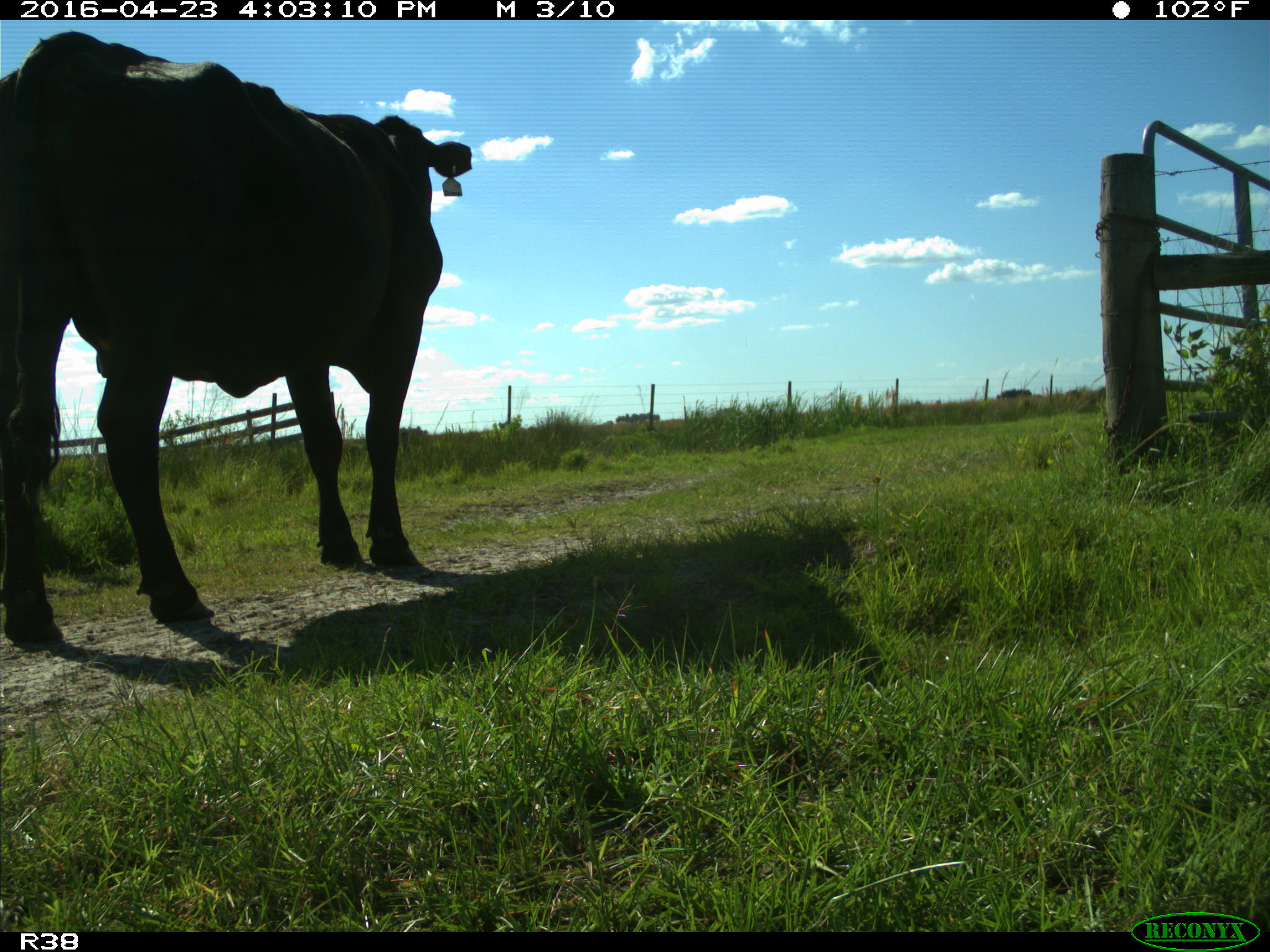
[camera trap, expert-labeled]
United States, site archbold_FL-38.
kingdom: Animalia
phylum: Chordata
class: Mammalia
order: Artiodactyla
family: Bovidae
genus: Bos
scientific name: Bos taurus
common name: domestic cow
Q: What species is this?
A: Bos taurus (domestic cow).